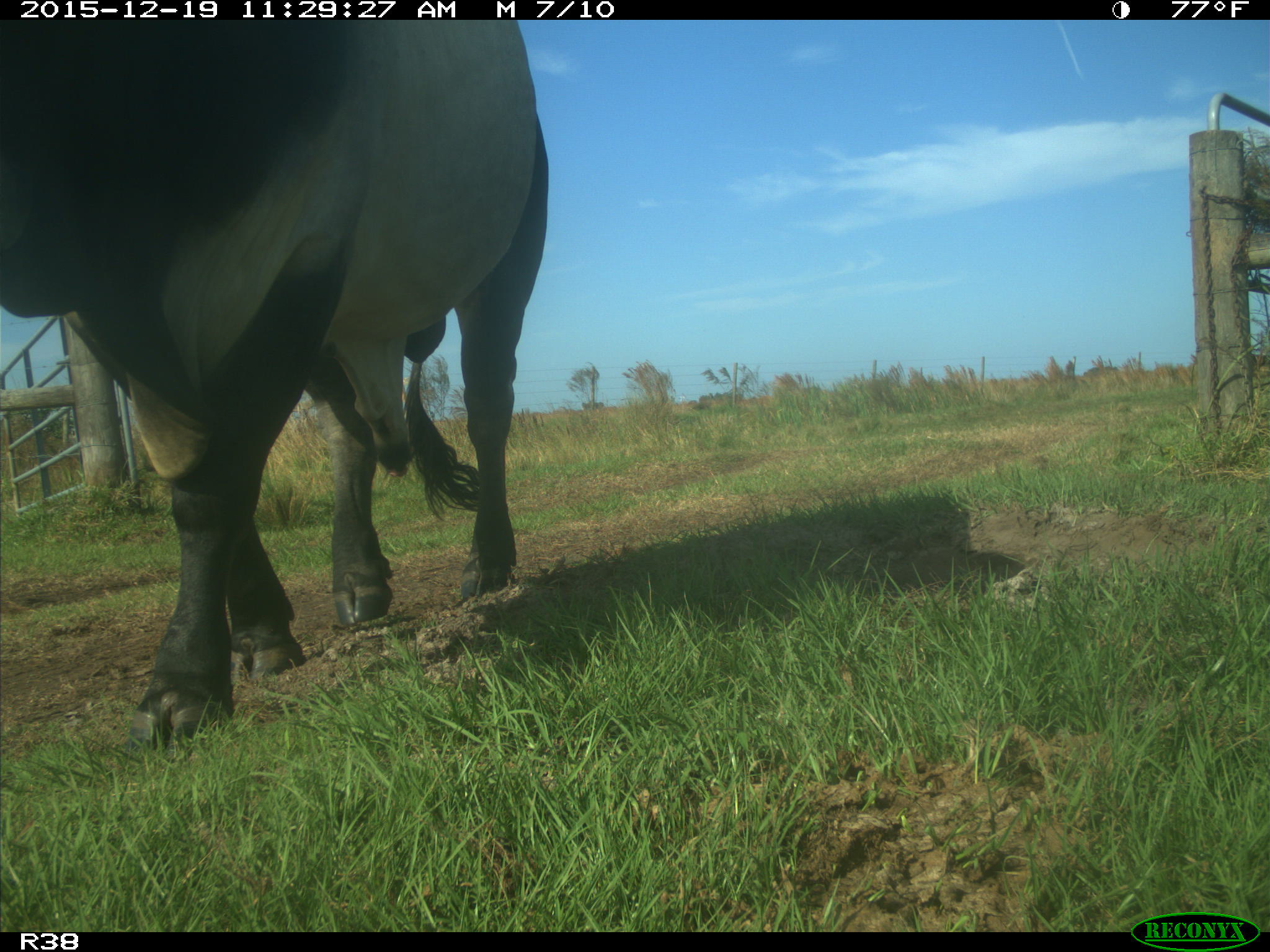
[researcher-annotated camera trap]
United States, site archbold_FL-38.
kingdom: Animalia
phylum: Chordata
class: Mammalia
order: Artiodactyla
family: Bovidae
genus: Bos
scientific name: Bos taurus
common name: domestic cow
Bos taurus (domestic cow).